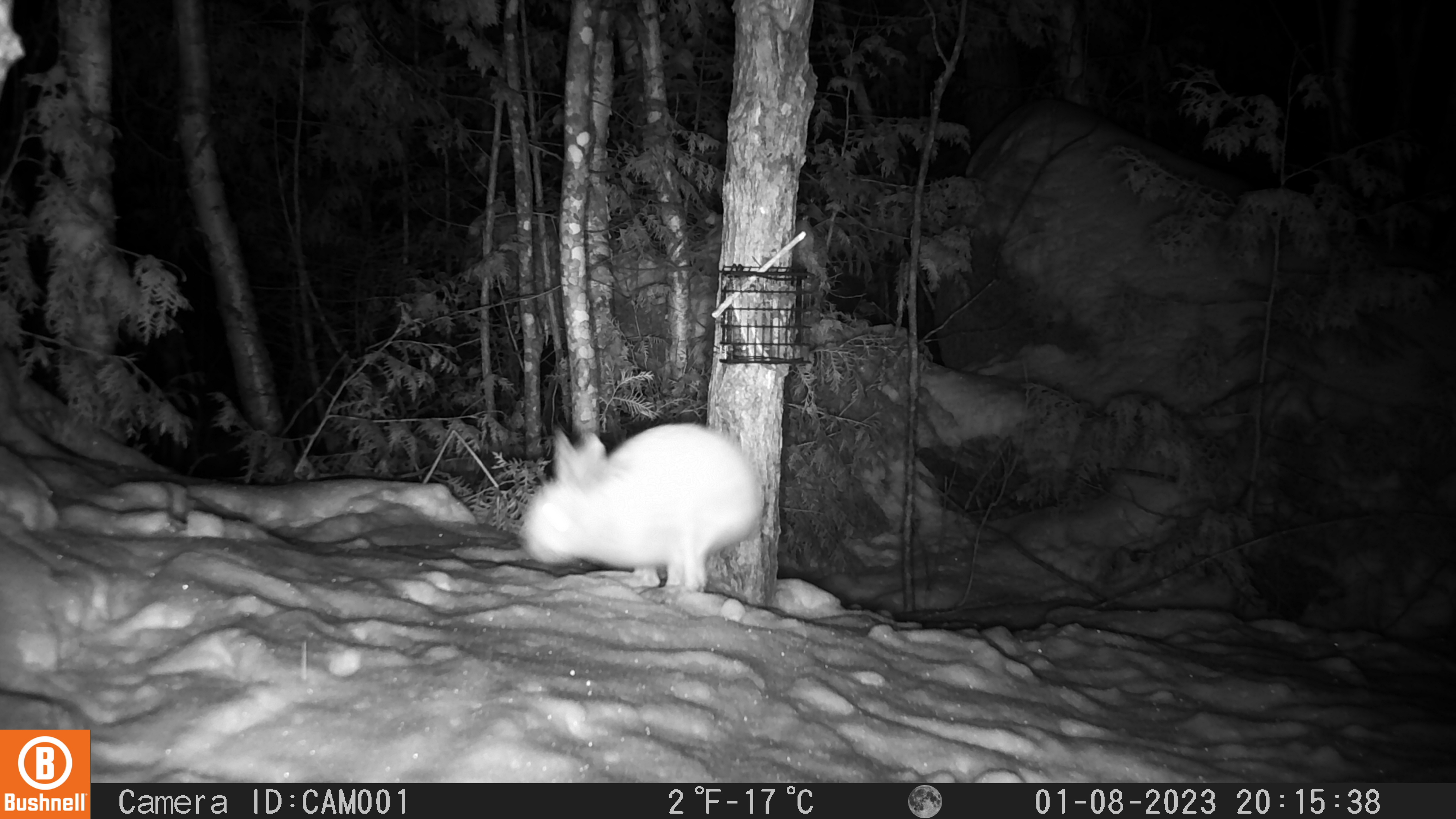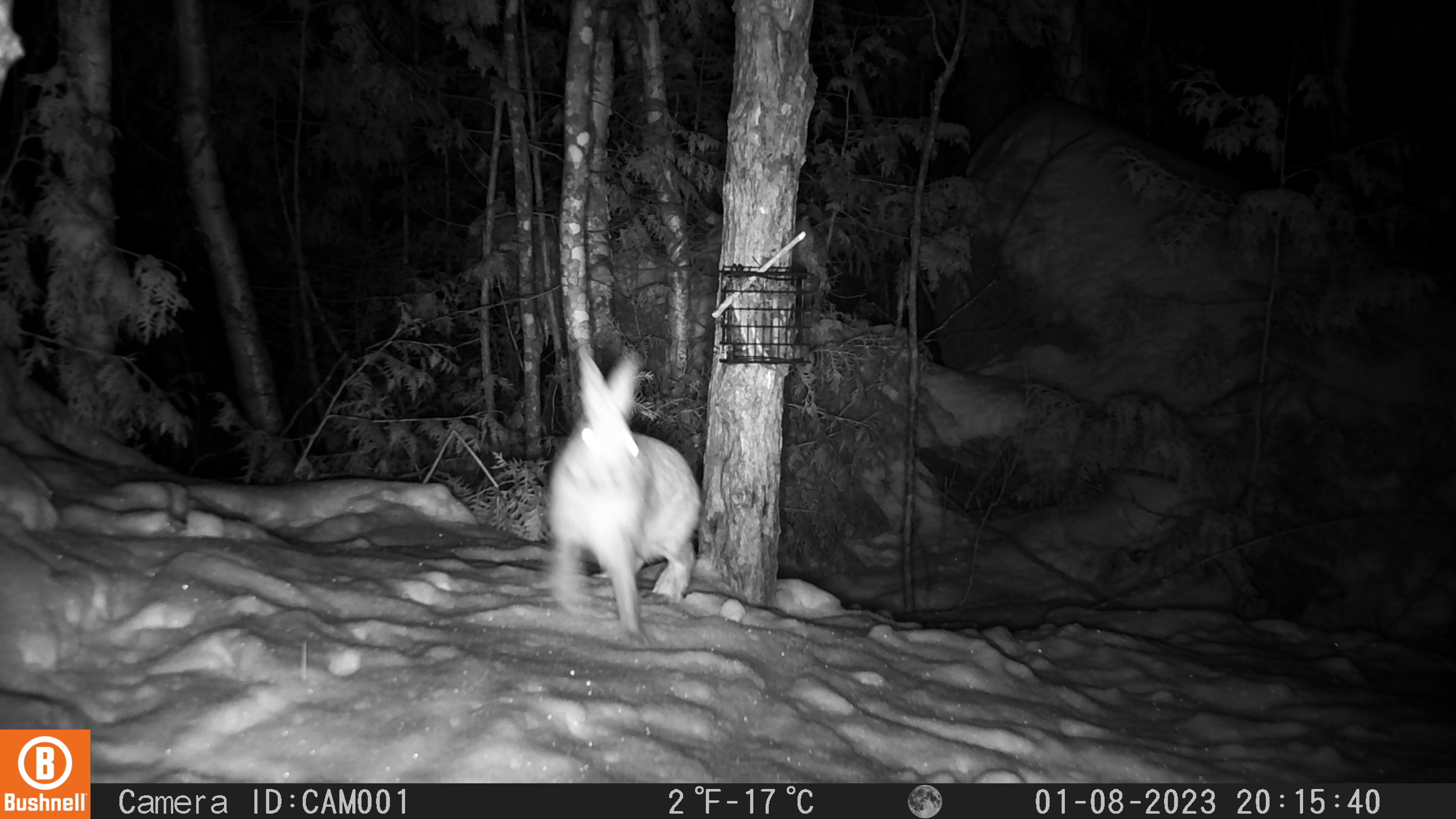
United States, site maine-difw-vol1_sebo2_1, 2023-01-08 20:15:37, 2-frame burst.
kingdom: Animalia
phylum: Chordata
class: Mammalia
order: Lagomorpha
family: Leporidae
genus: Lepus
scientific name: Lepus americanus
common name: snowshoe hare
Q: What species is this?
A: Snowshoe hare (Lepus americanus).